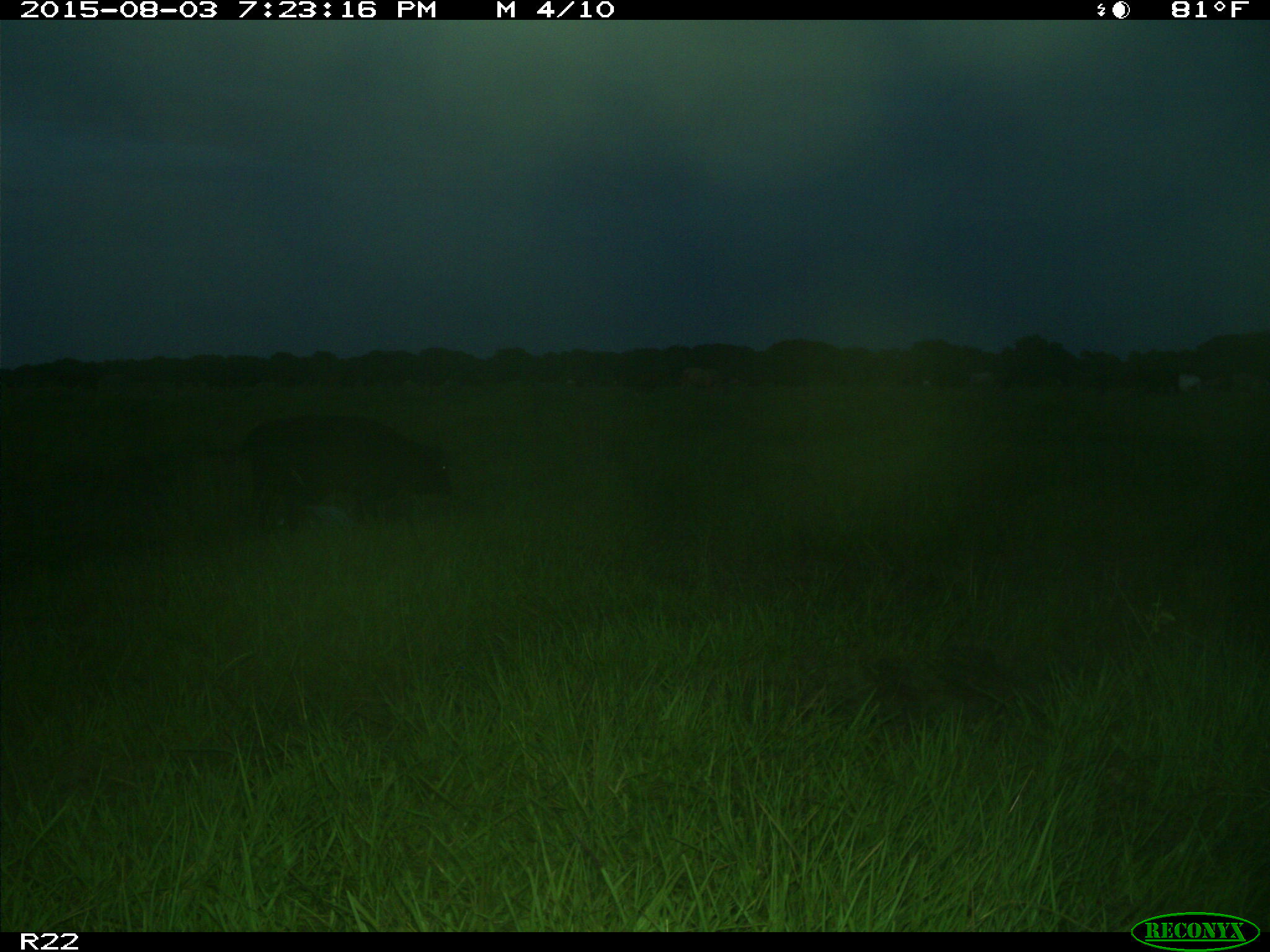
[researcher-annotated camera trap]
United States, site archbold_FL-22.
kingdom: Animalia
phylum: Chordata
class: Mammalia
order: Artiodactyla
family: Bovidae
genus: Bos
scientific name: Bos taurus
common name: domestic cow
Bos taurus (domestic cow).